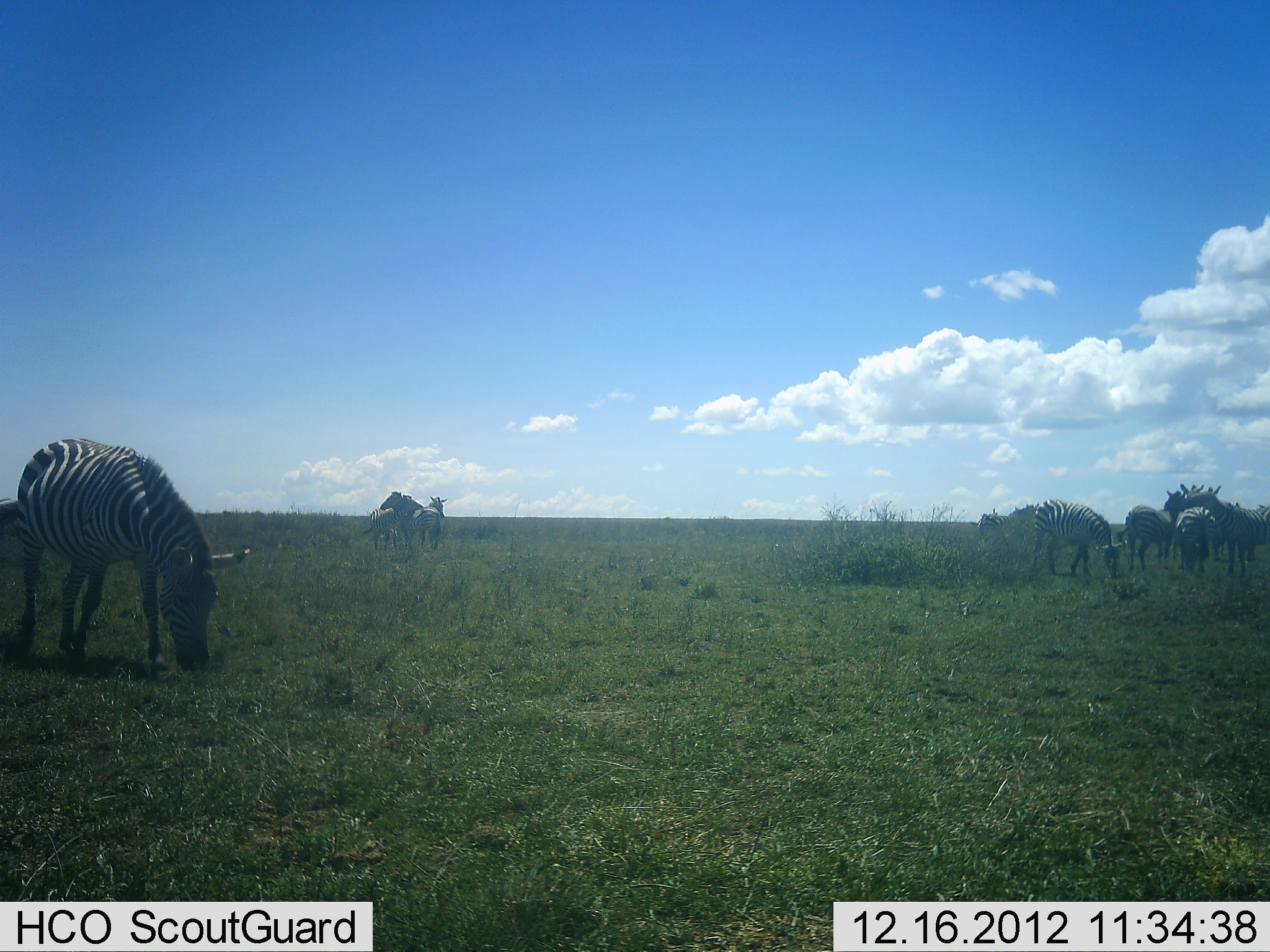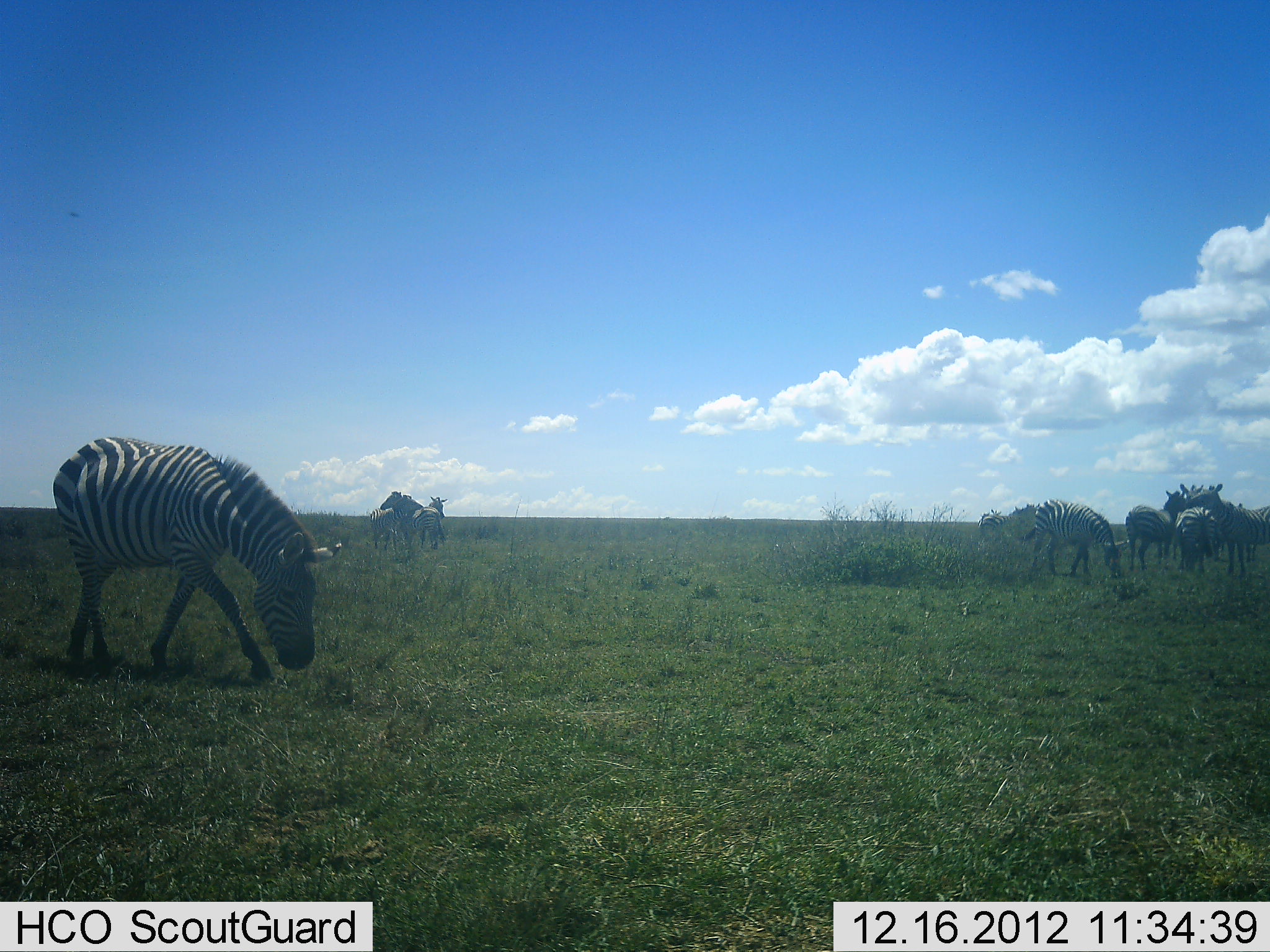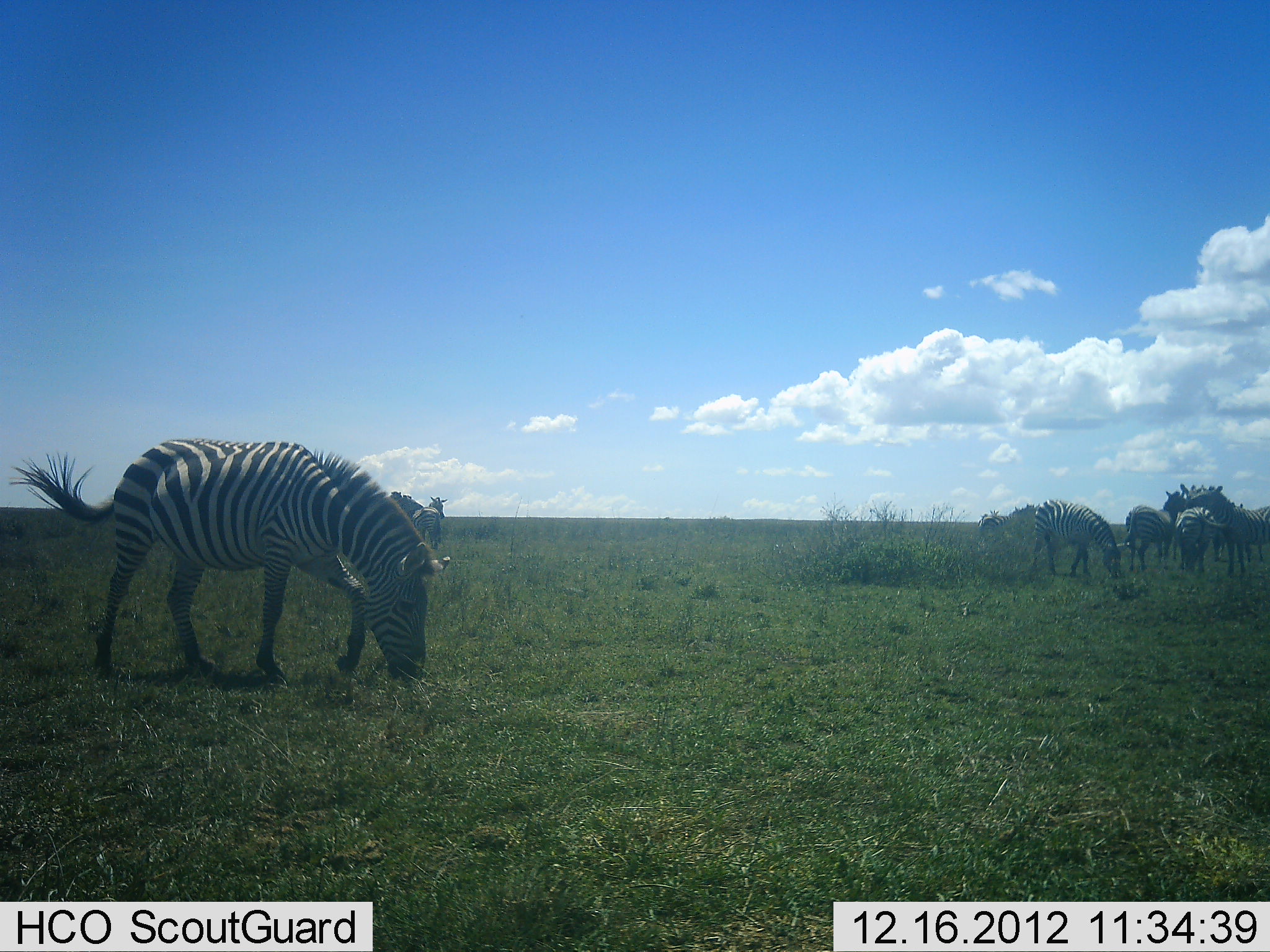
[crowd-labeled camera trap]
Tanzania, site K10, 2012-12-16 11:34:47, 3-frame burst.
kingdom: Animalia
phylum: Chordata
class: Mammalia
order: Perissodactyla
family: Equidae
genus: Equus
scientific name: Equus quagga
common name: plains zebra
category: zebra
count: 8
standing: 75%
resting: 3%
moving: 50%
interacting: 19%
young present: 3%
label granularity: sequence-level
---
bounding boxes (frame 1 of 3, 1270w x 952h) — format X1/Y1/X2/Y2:
animal: 0/438/255/672; 1187/485/1270/580; 1030/499/1127/578; 1180/483/1233/562; 1116/505/1177/573; 1176/505/1231/571; 1162/489/1202/559; 363/491/408/549; 393/497/441/551; 973/507/1033/547; 407/496/450/549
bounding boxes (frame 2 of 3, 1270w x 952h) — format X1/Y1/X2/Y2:
animal: 51/436/342/682; 1016/497/1130/577; 1187/484/1270/579; 1125/489/1187/571; 1178/482/1232/564; 1175/505/1221/571; 391/495/442/550; 368/491/413/549; 406/496/450/548; 1236/503/1261/562; 977/513/1020/544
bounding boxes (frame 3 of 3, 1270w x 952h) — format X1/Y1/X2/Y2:
animal: 5/438/453/683; 1031/498/1132/586; 1189/484/1270/580; 1160/490/1224/569; 1180/484/1243/562; 1124/504/1173/572; 1175/506/1226/571; 1231/500/1267/563; 409/493/449/549; 392/493/427/542; 977/511/1010/552